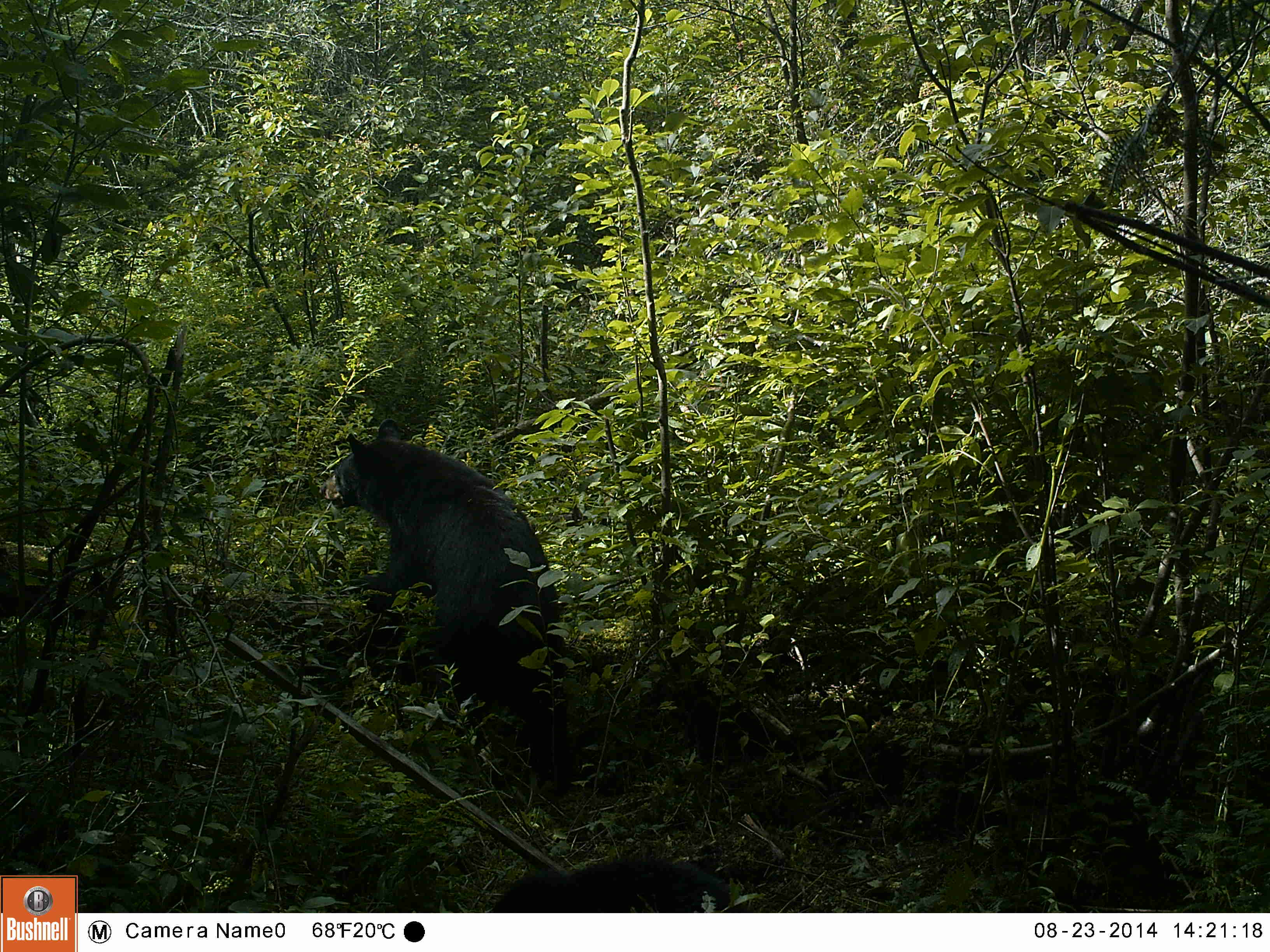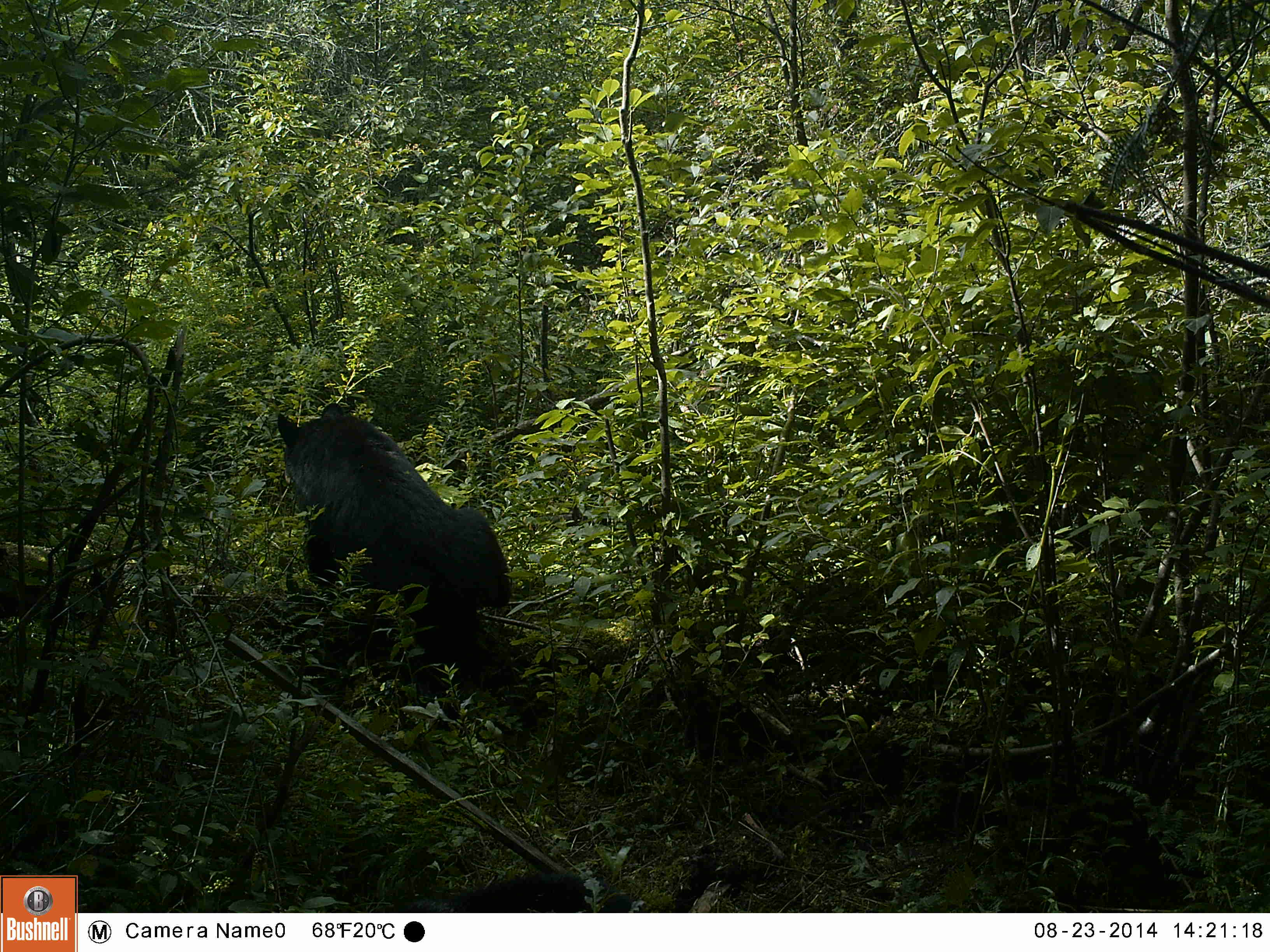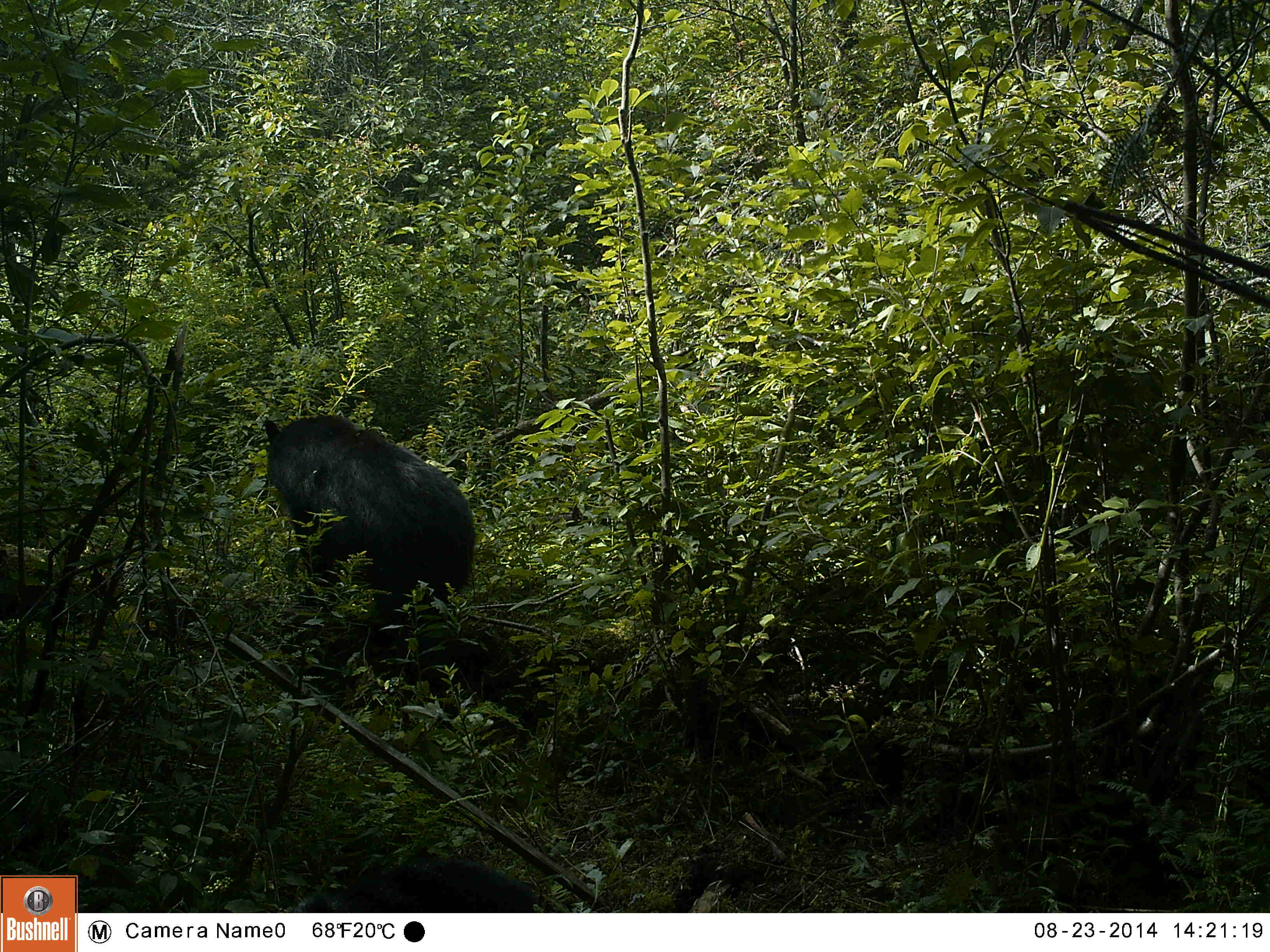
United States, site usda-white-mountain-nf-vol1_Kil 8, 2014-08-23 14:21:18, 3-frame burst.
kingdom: Animalia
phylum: Chordata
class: Mammalia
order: Carnivora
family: Ursidae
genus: Ursus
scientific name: Ursus americanus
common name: black bear